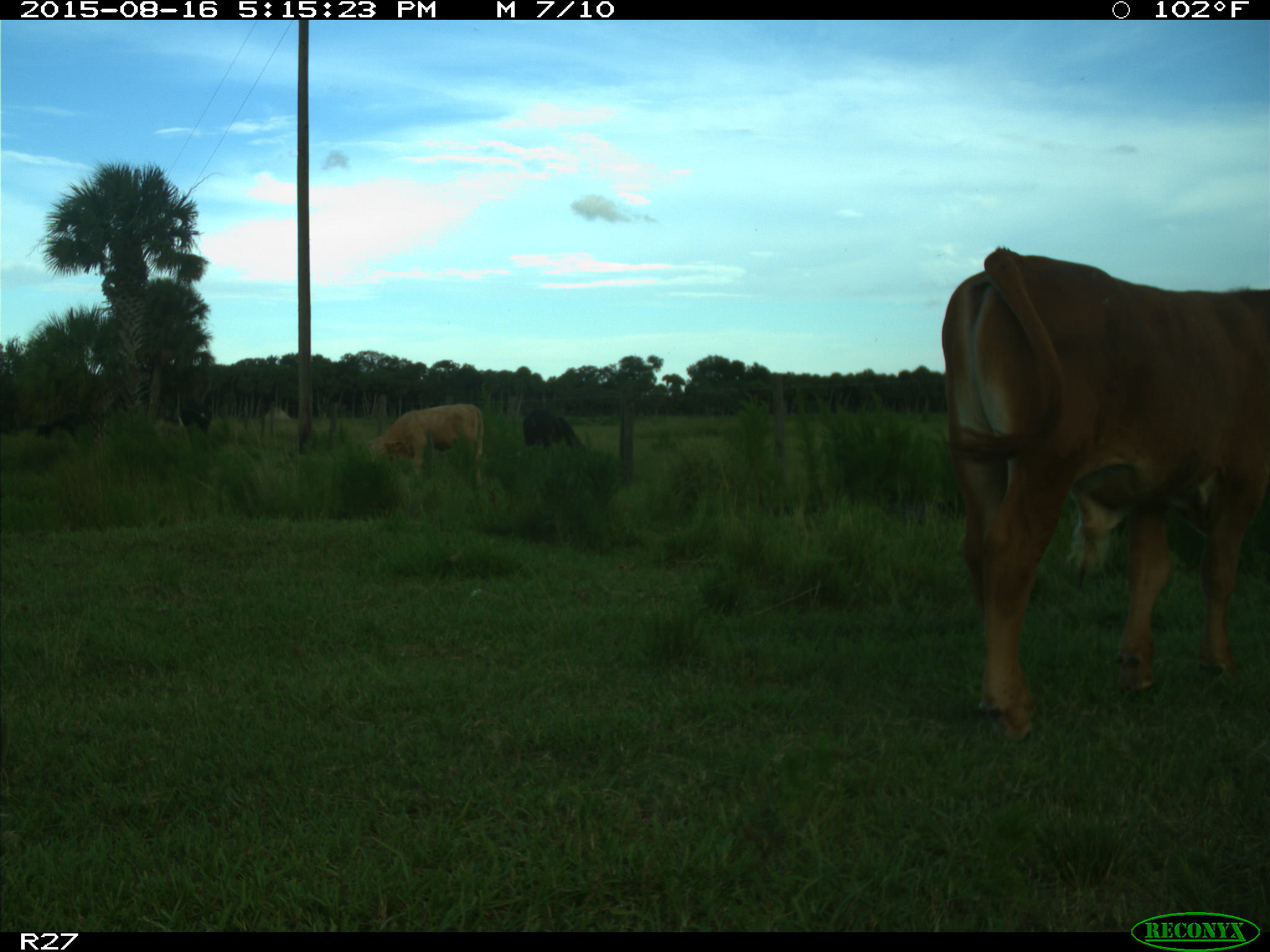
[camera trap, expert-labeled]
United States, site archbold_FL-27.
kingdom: Animalia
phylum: Chordata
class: Mammalia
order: Artiodactyla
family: Bovidae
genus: Bos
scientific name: Bos taurus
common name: domestic cow